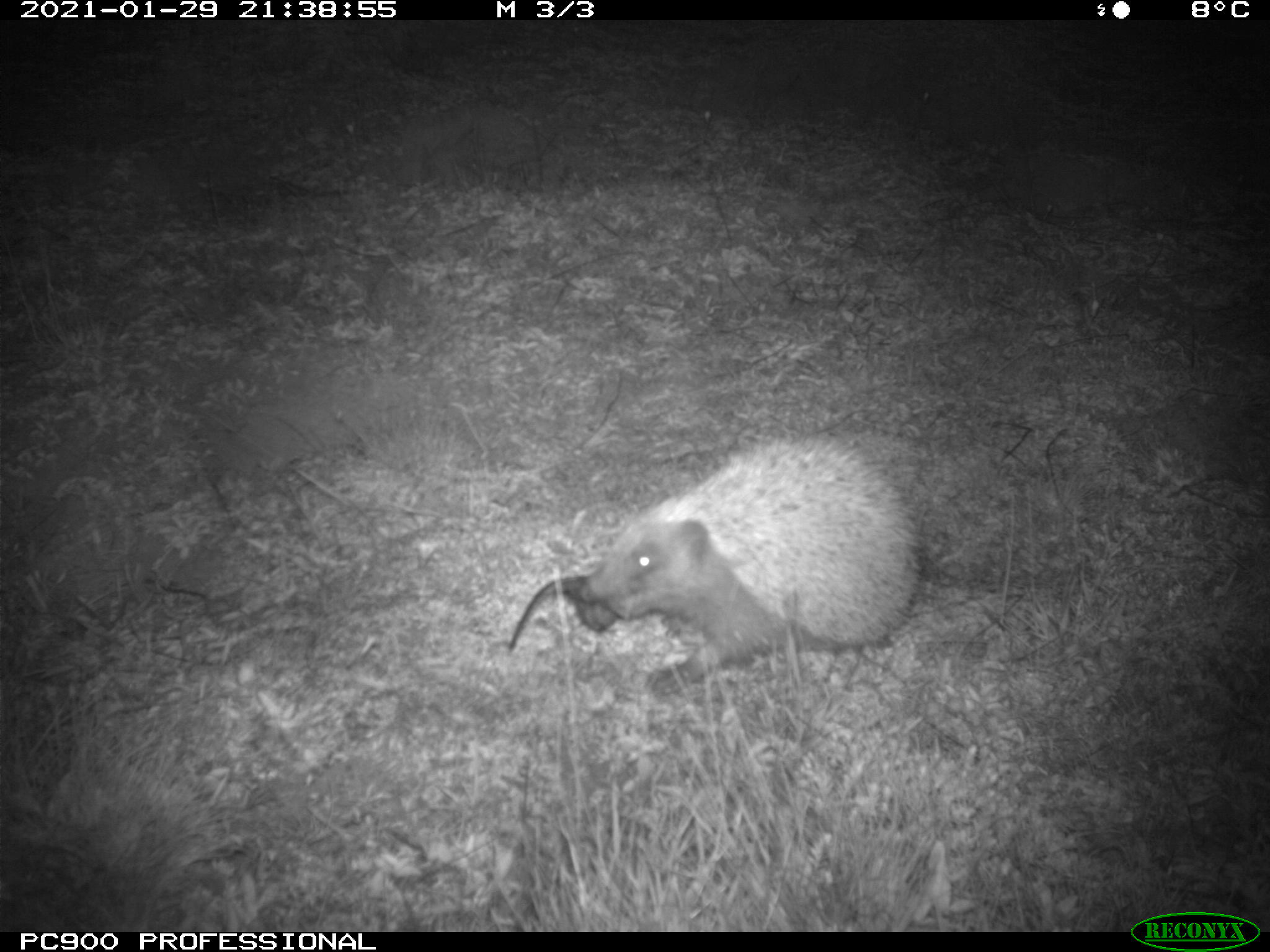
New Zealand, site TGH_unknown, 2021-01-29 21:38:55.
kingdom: Animalia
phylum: Chordata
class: Mammalia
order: Eulipotyphla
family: Erinaceidae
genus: Erinaceus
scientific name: Erinaceus europaeus europaeus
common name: european hedgehog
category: hedgehog